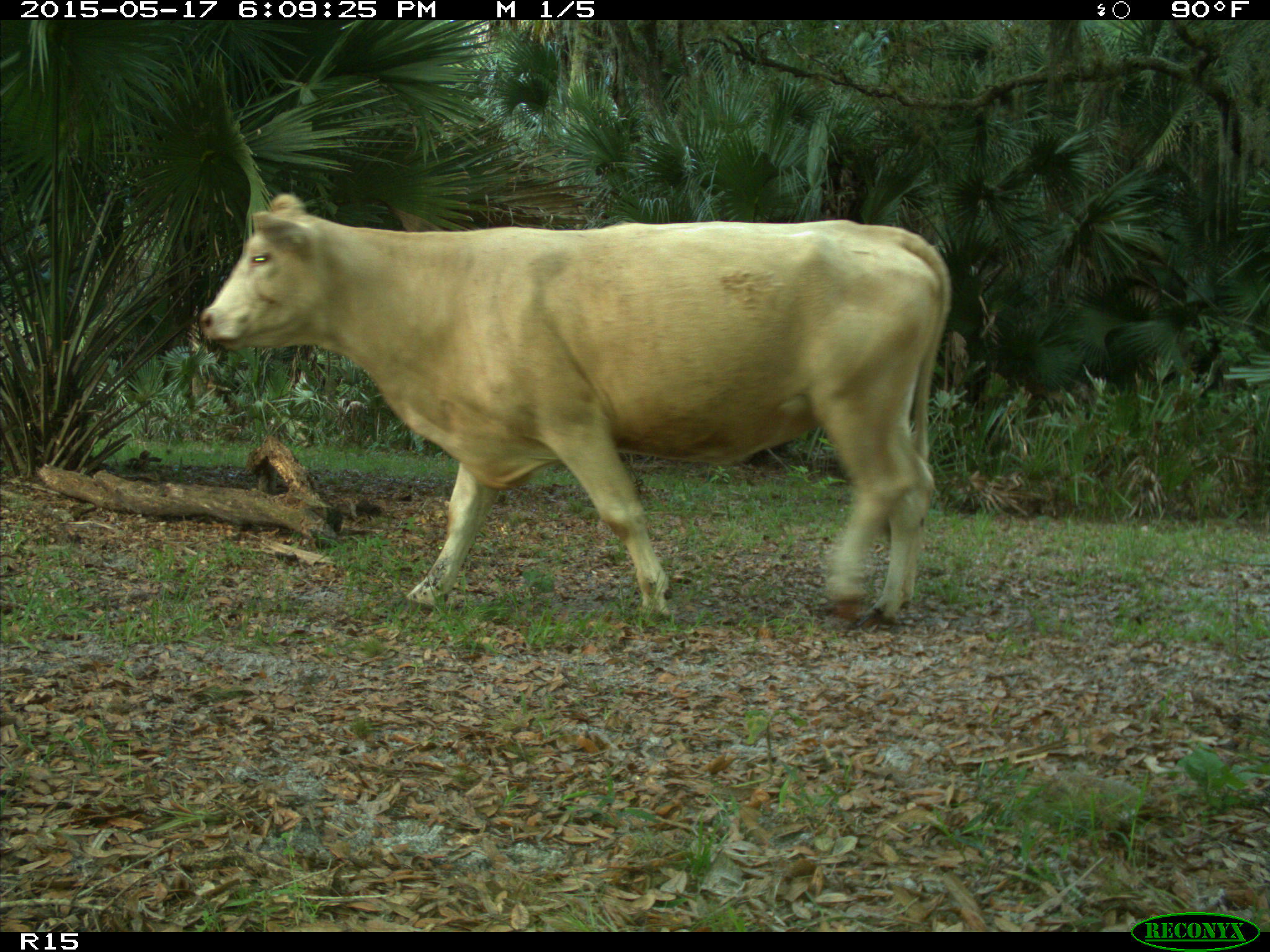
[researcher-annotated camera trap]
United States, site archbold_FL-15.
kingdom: Animalia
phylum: Chordata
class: Mammalia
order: Artiodactyla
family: Bovidae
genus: Bos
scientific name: Bos taurus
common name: domestic cow